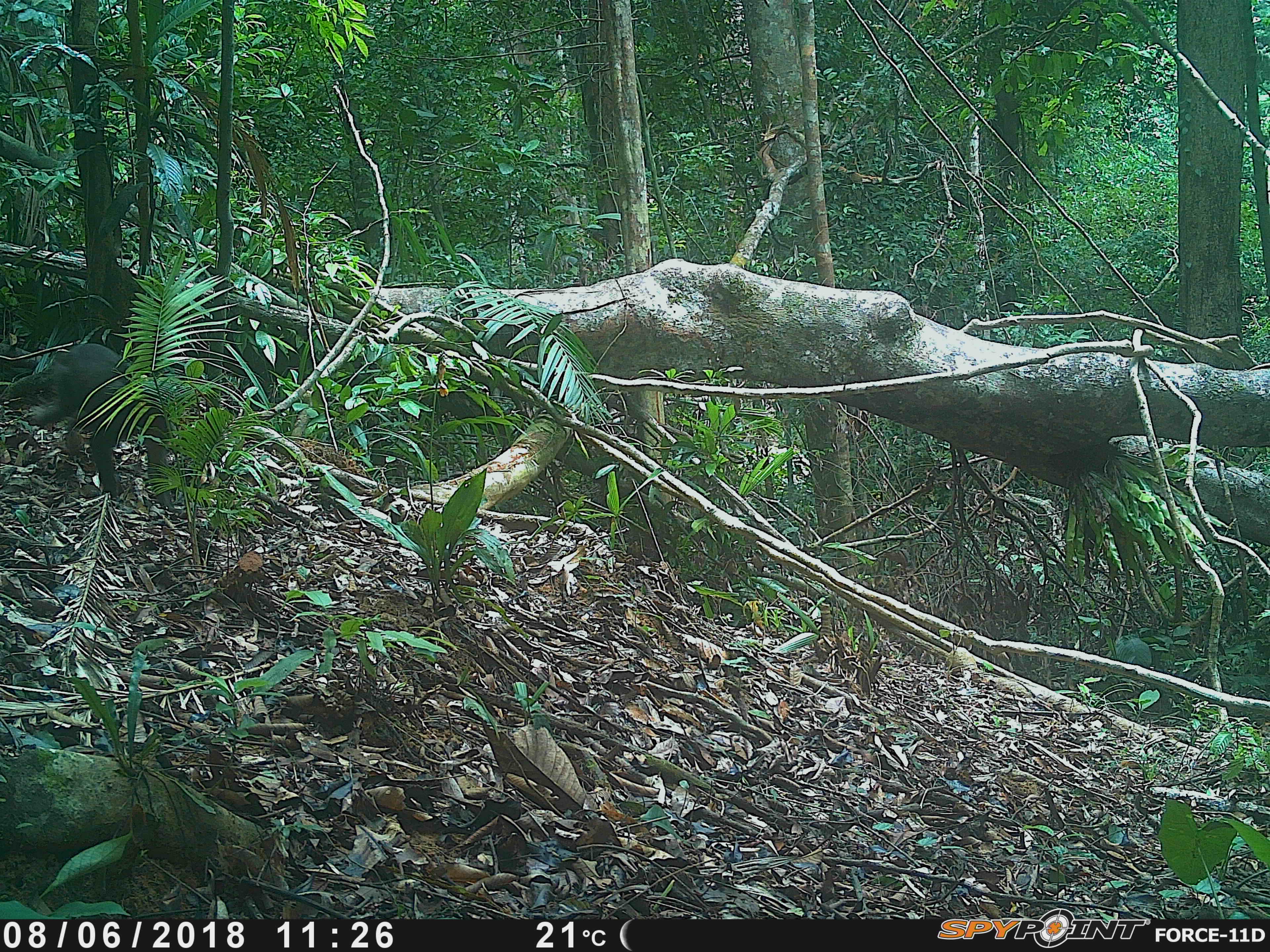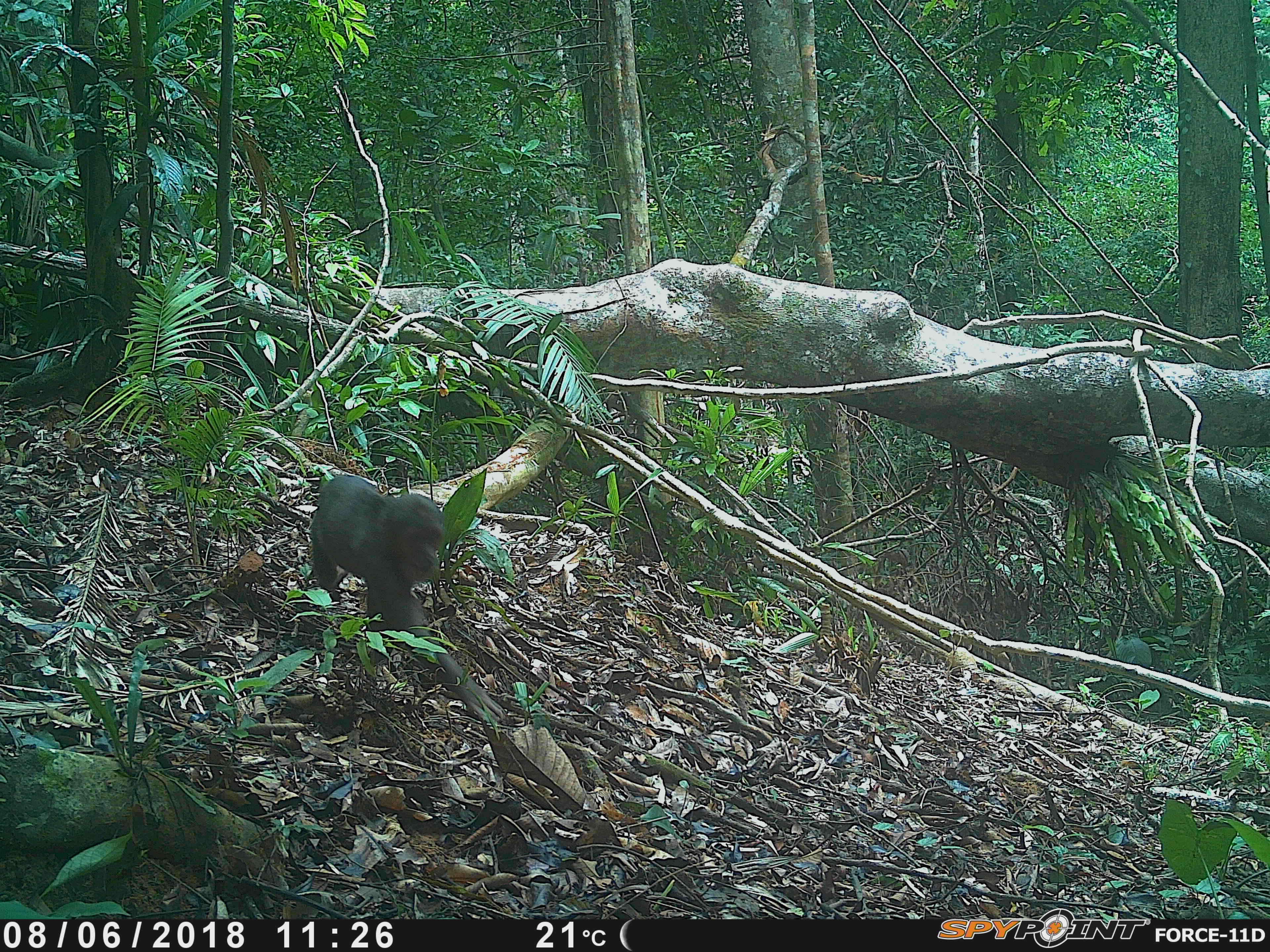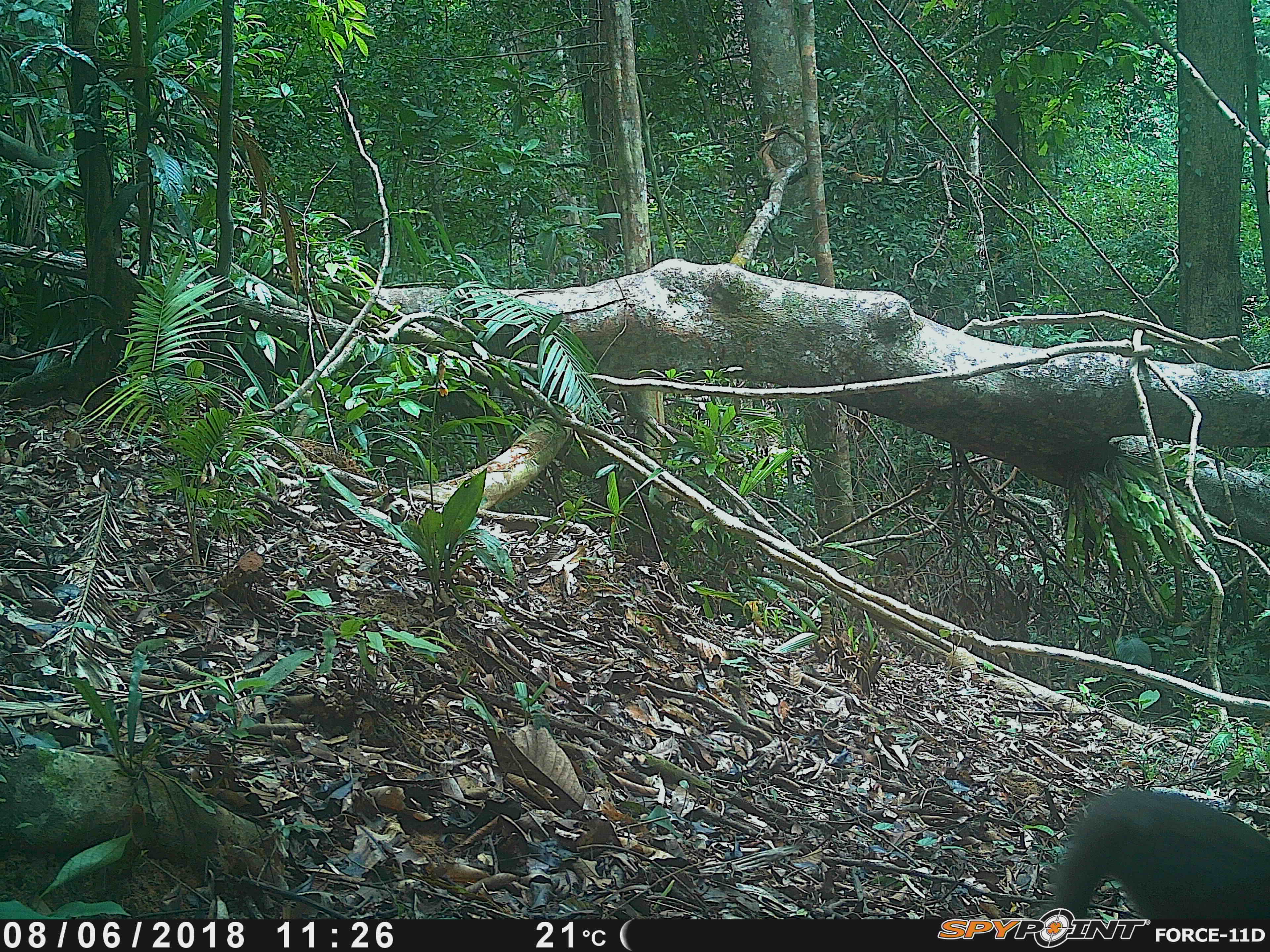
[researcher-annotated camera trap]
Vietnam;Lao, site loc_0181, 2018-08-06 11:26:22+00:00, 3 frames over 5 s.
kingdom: Animalia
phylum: Chordata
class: Mammalia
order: Primates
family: Cercopithecidae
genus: Macaca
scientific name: Macaca arctoides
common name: stump-tailed macaque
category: stump tailed macaque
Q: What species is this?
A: Stump tailed macaque (stump-tailed macaque) (Macaca arctoides).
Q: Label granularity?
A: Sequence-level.